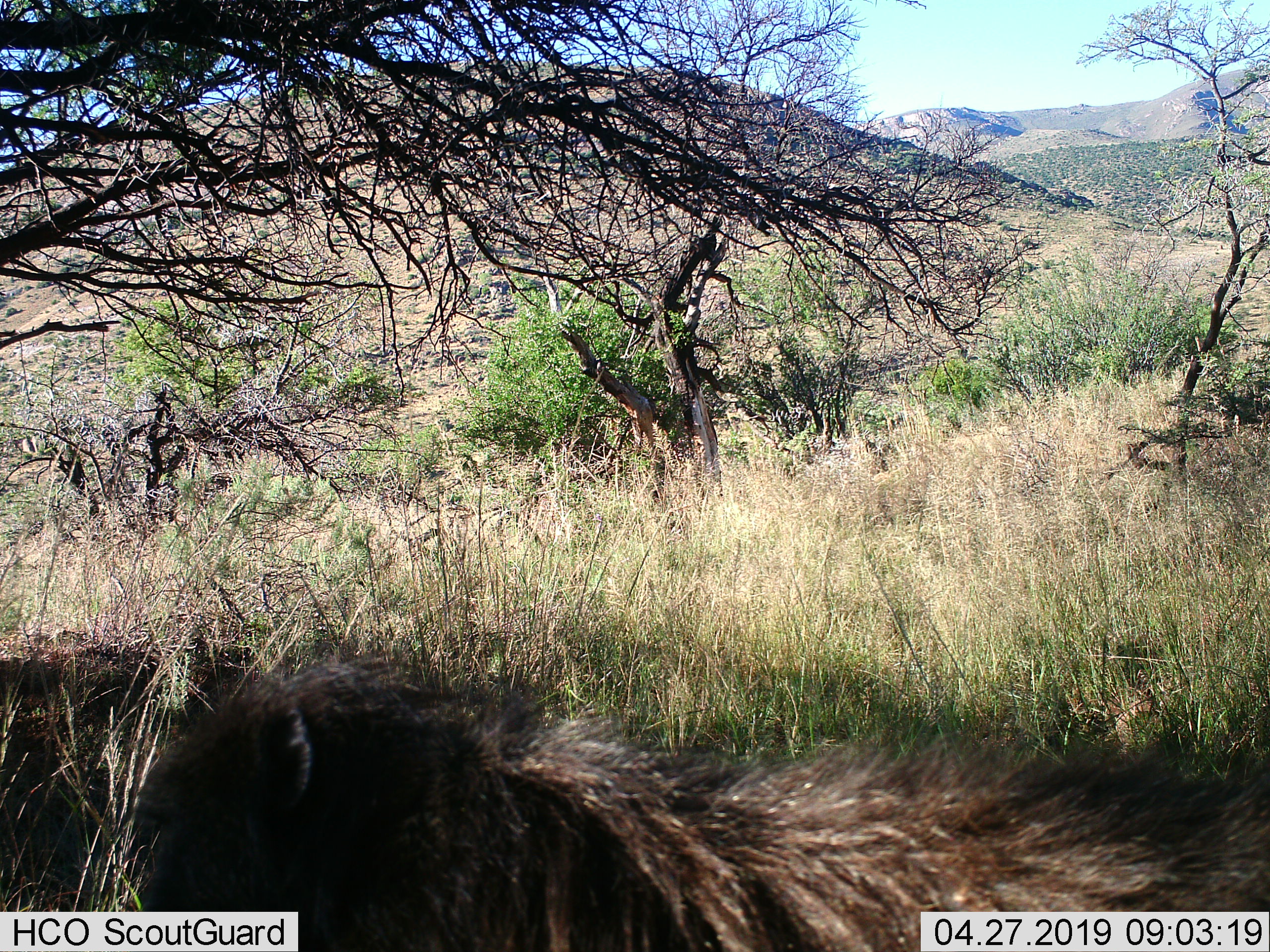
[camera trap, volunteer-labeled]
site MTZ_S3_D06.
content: unidentified animal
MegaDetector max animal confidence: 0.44